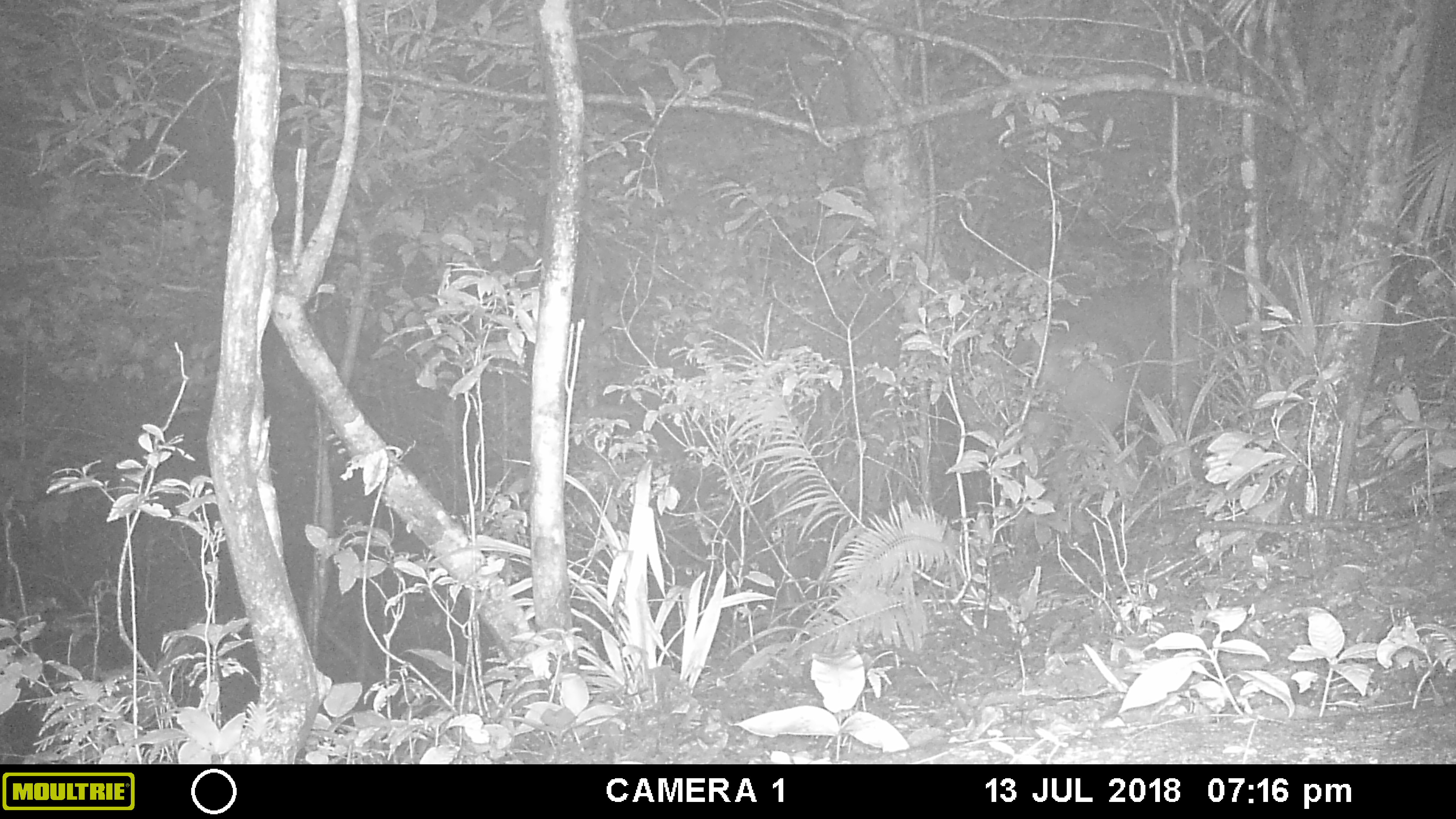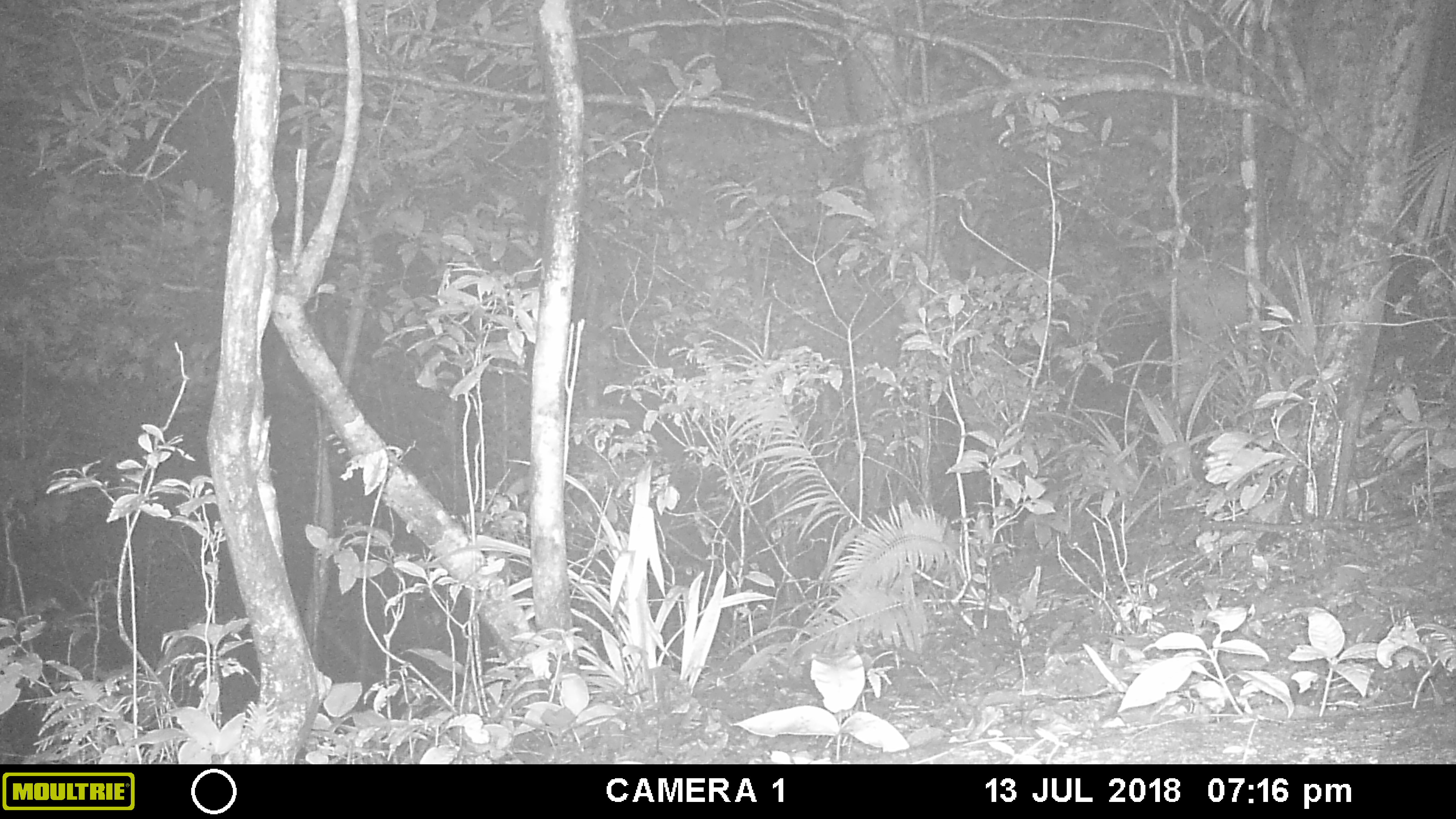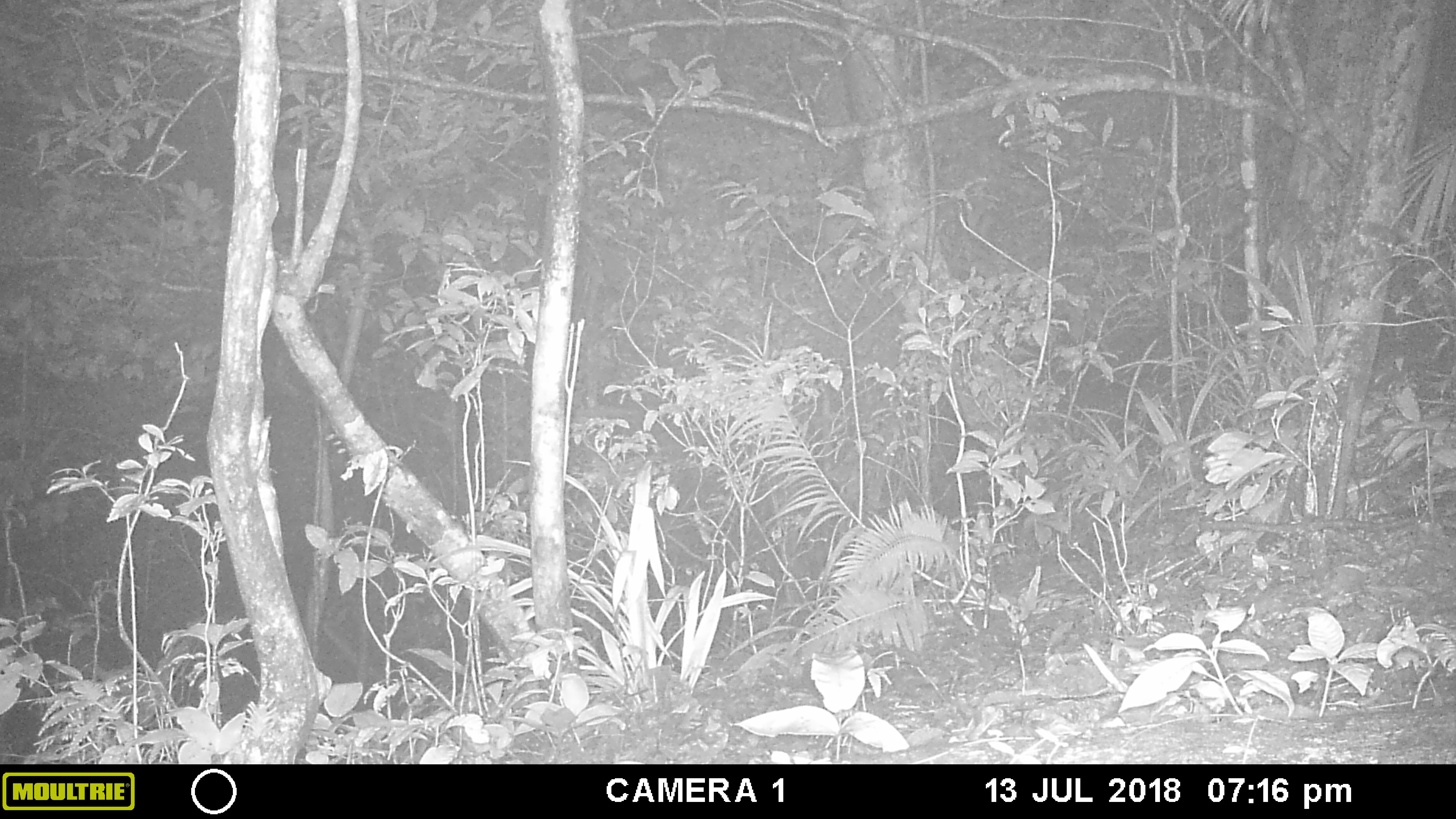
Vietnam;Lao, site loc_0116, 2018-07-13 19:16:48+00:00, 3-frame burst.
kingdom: Animalia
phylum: Chordata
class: Mammalia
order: Artiodactyla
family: Cervidae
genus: Rusa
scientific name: Rusa unicolor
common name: sambar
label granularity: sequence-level